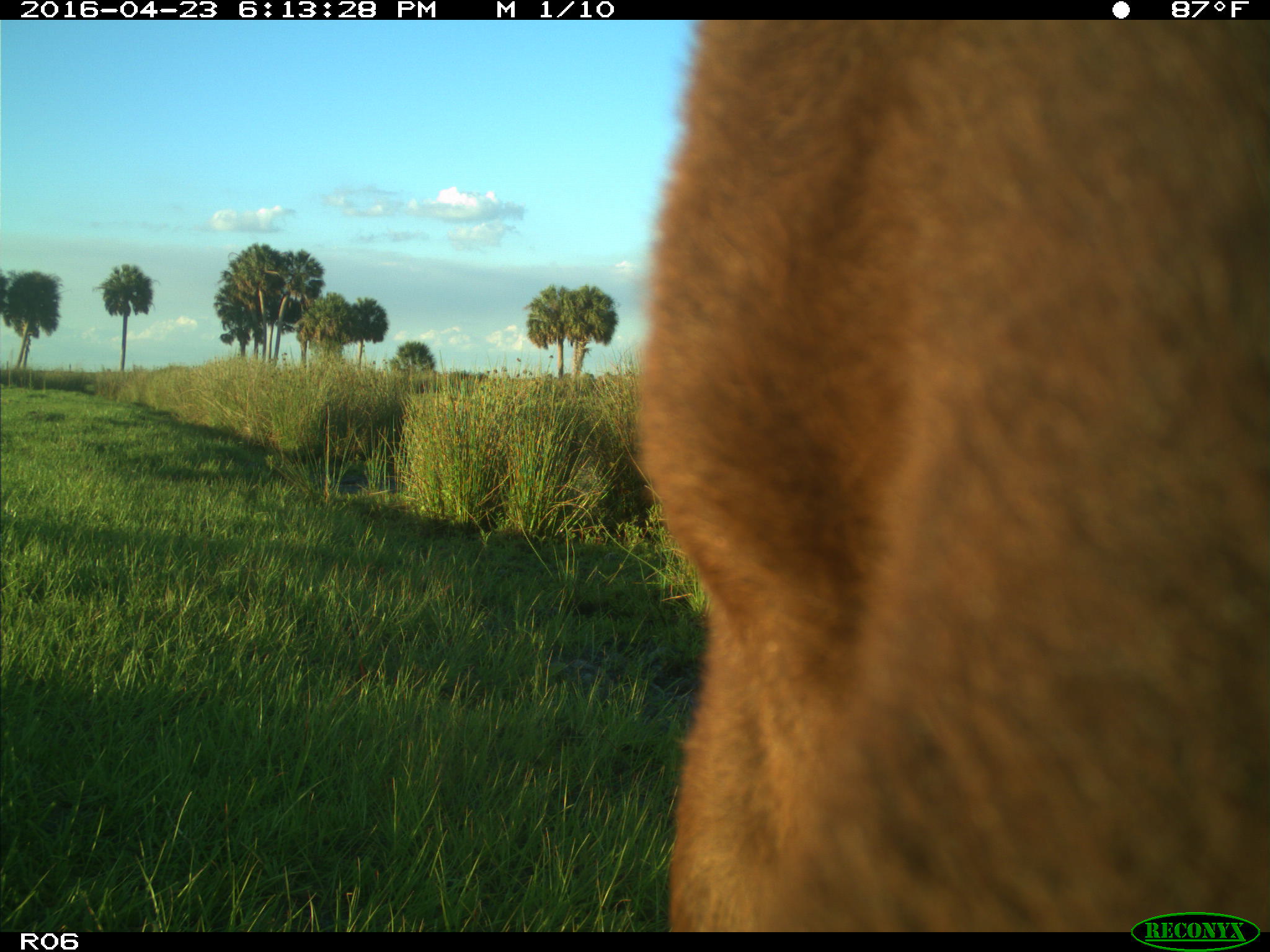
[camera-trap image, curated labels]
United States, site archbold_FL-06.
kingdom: Animalia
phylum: Chordata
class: Mammalia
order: Artiodactyla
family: Bovidae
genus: Bos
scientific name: Bos taurus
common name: domestic cow